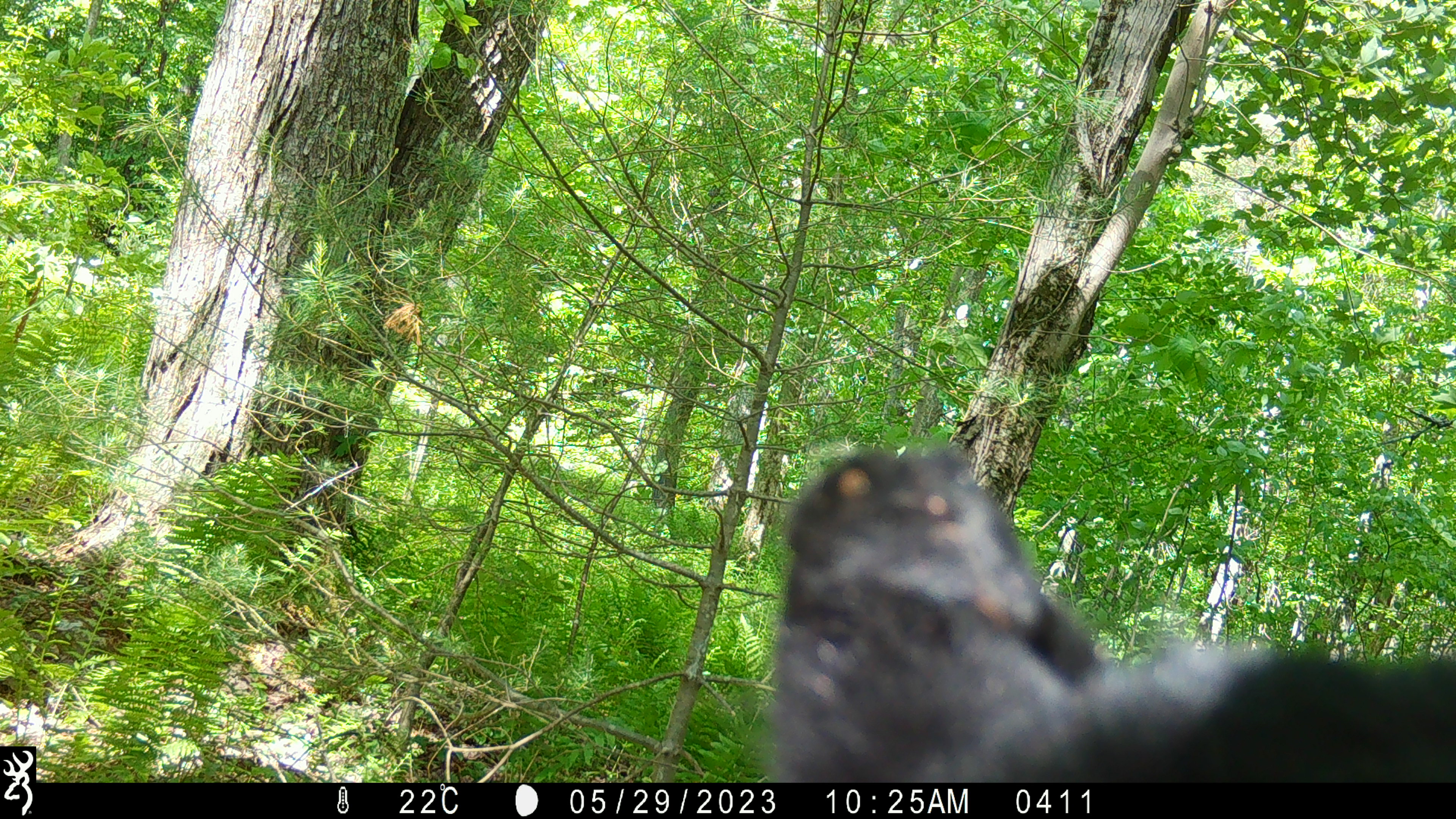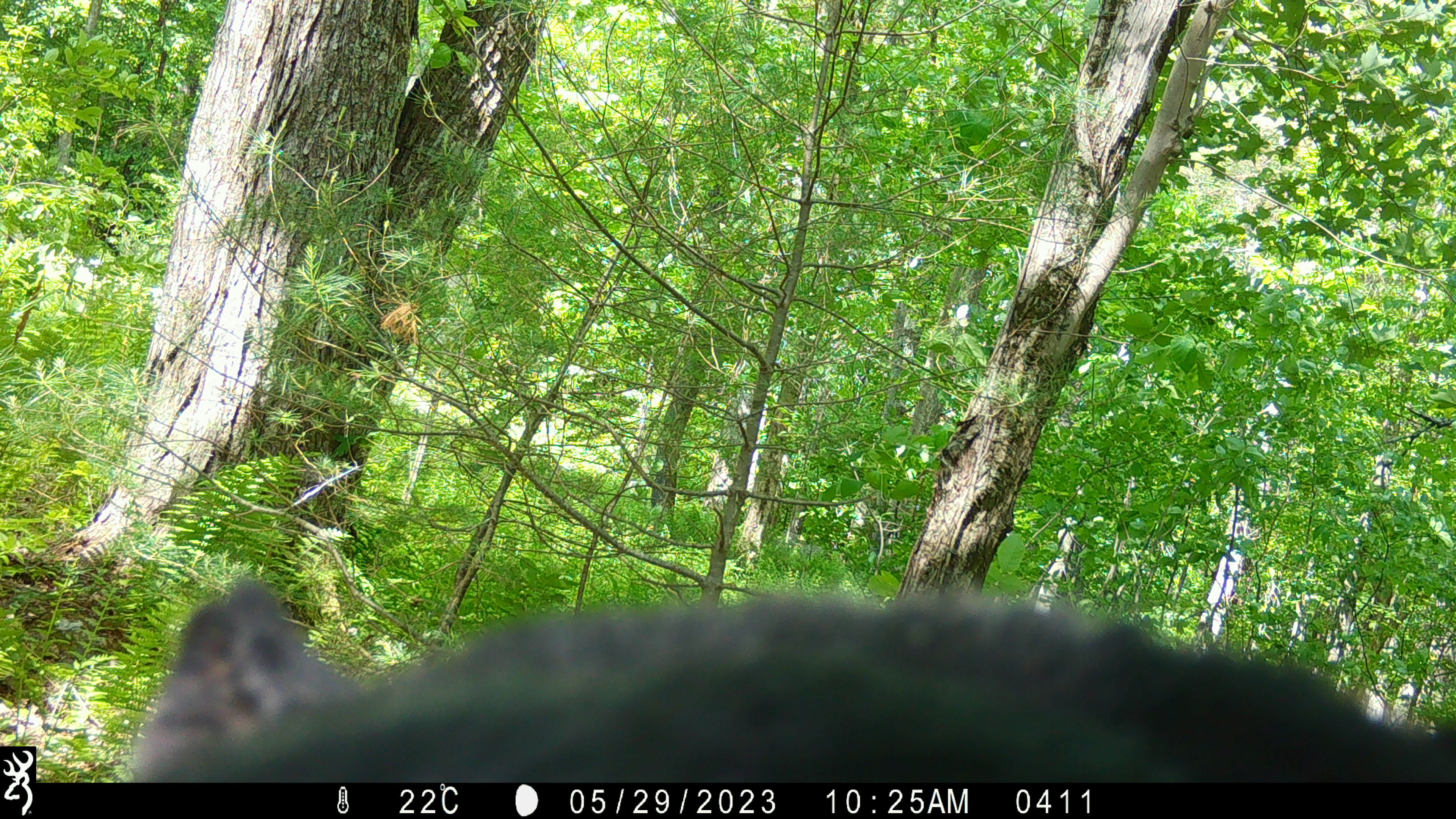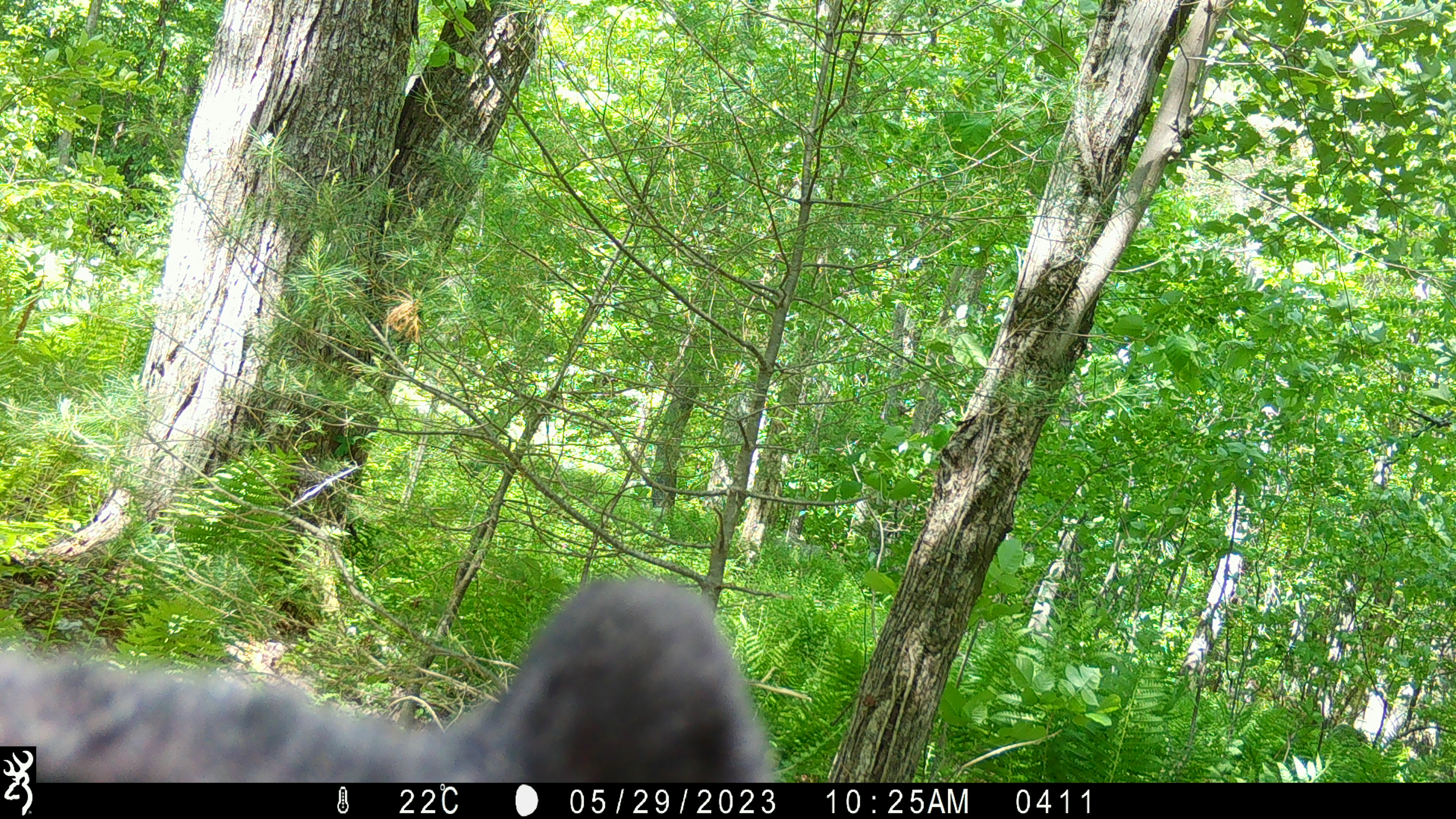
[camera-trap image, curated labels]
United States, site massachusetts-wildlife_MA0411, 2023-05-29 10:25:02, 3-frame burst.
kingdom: Animalia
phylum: Chordata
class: Mammalia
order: Carnivora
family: Ursidae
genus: Ursus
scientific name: Ursus americanus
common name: black bear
Black bear (Ursus americanus).